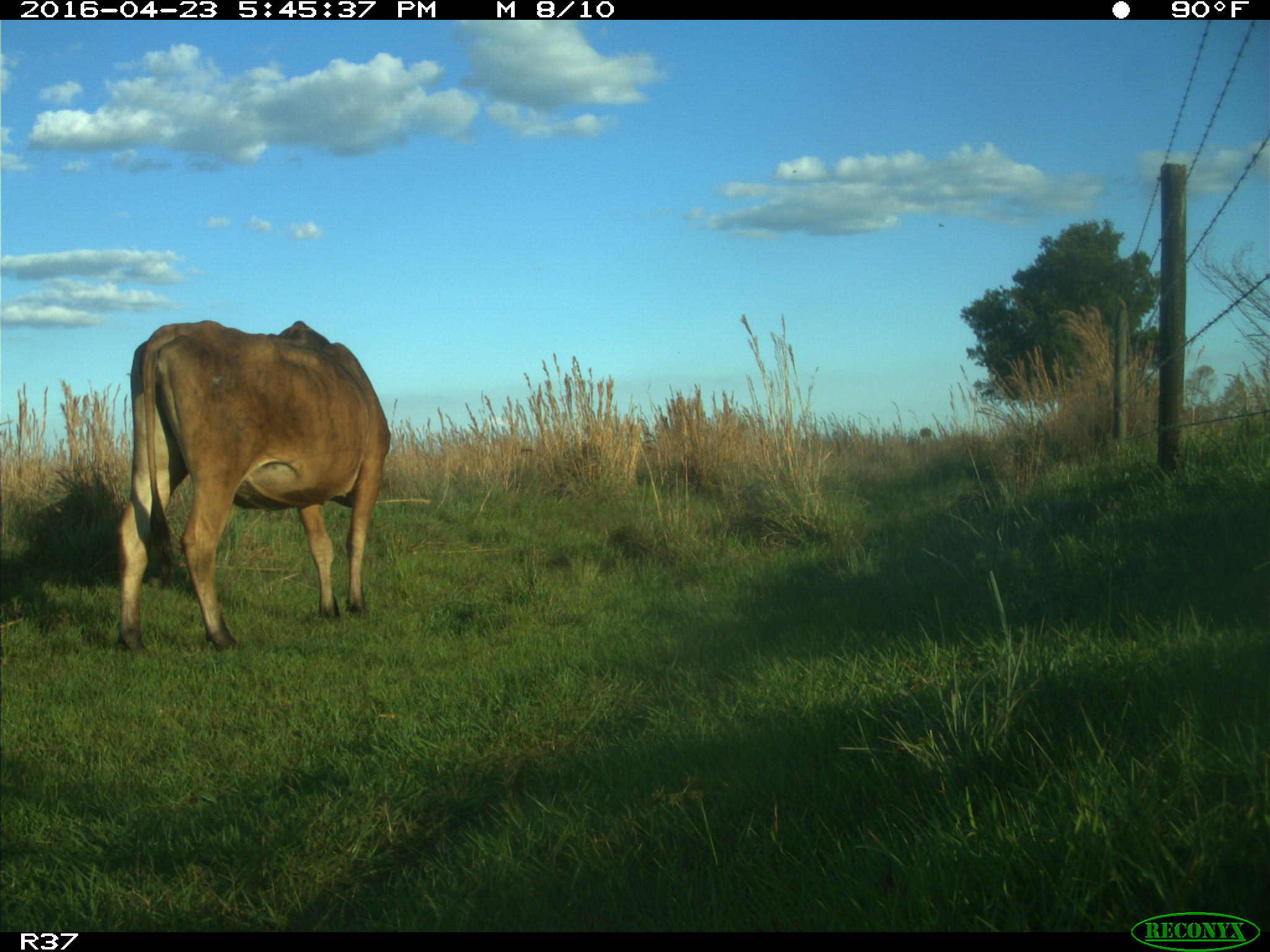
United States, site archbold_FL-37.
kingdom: Animalia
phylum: Chordata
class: Mammalia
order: Artiodactyla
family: Bovidae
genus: Bos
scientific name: Bos taurus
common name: domestic cow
Bos taurus (domestic cow).